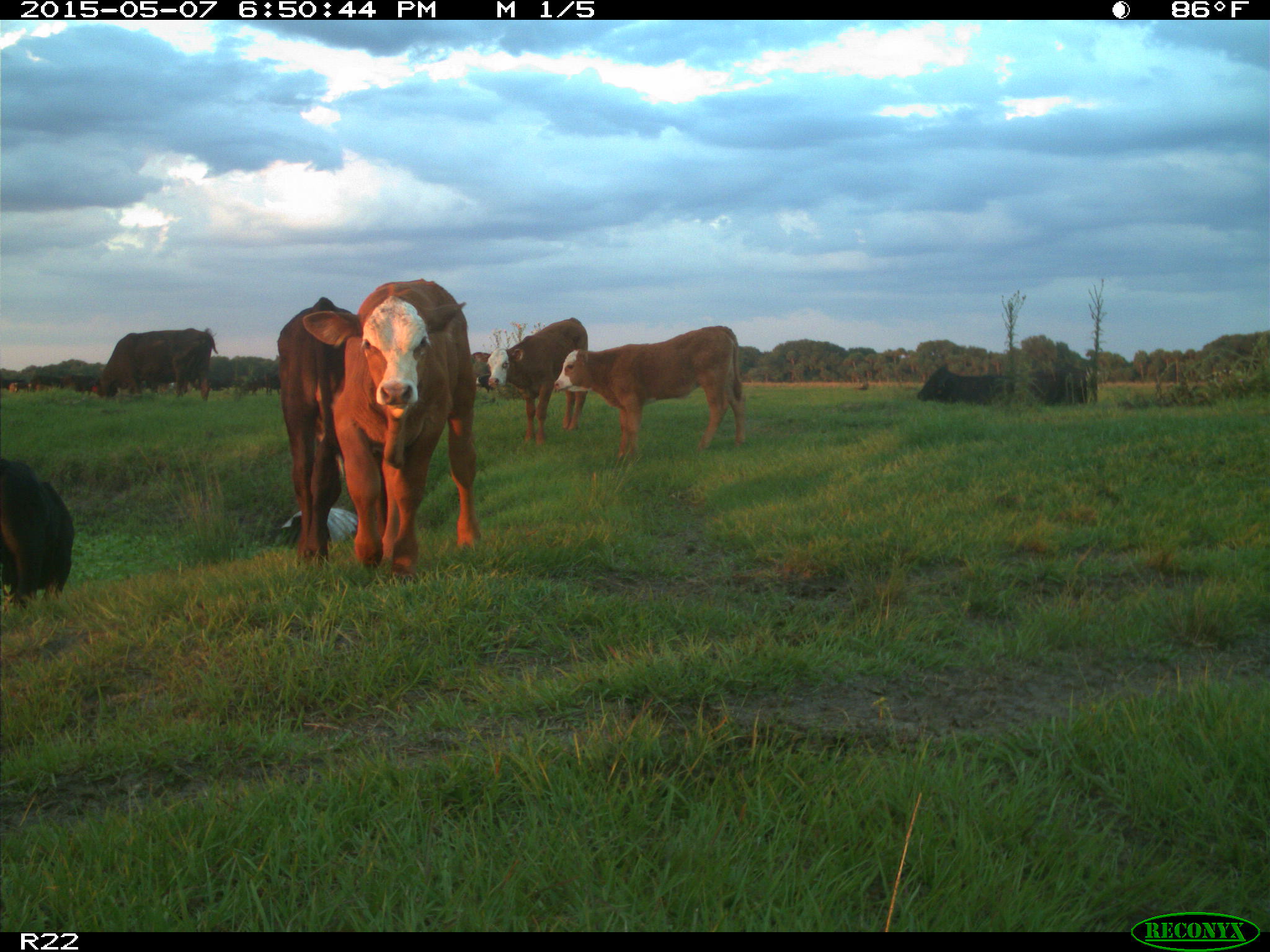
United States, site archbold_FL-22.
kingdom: Animalia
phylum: Chordata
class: Mammalia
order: Artiodactyla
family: Bovidae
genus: Bos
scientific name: Bos taurus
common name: domestic cow